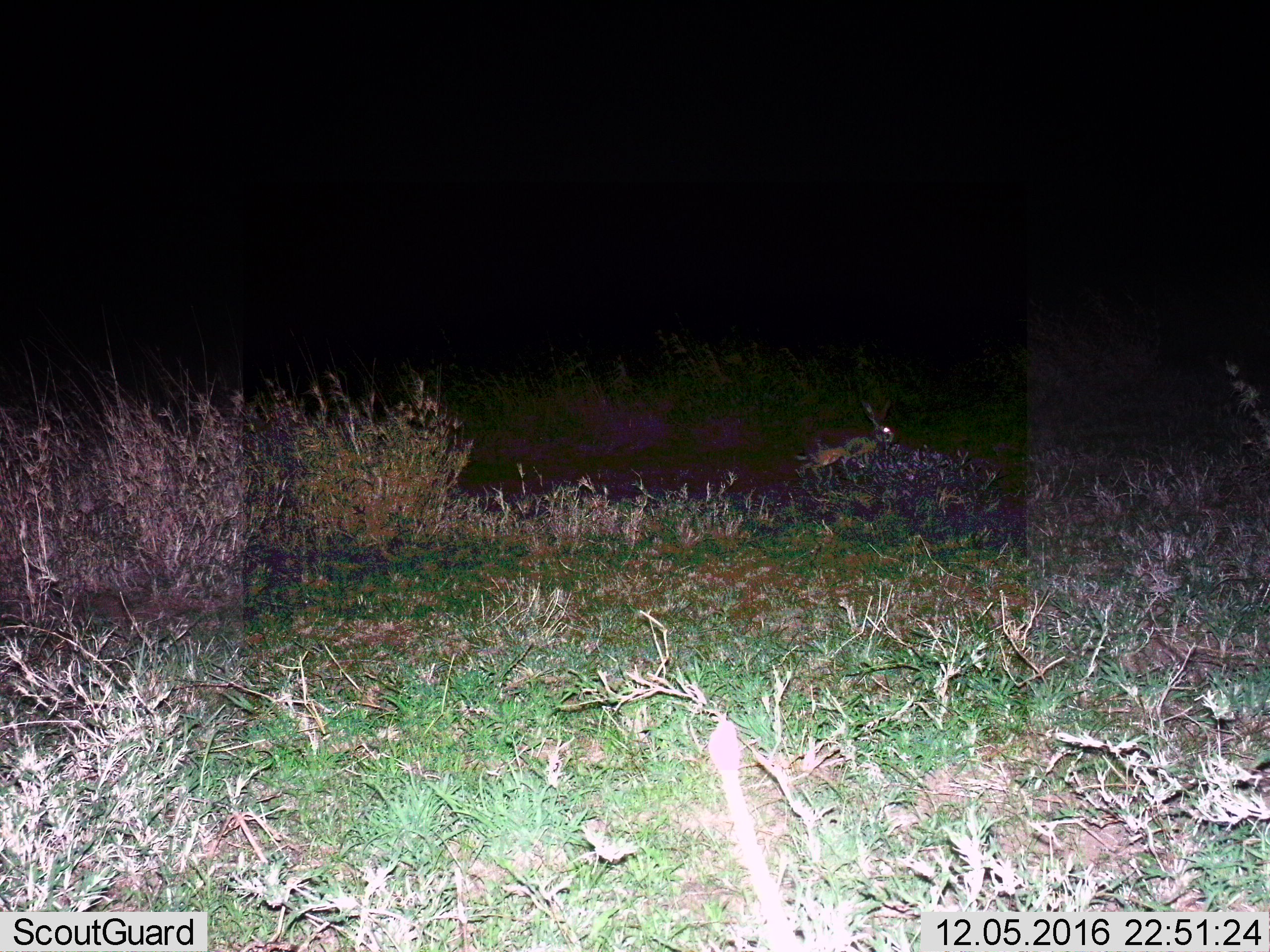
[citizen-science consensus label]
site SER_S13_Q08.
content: unidentified animal